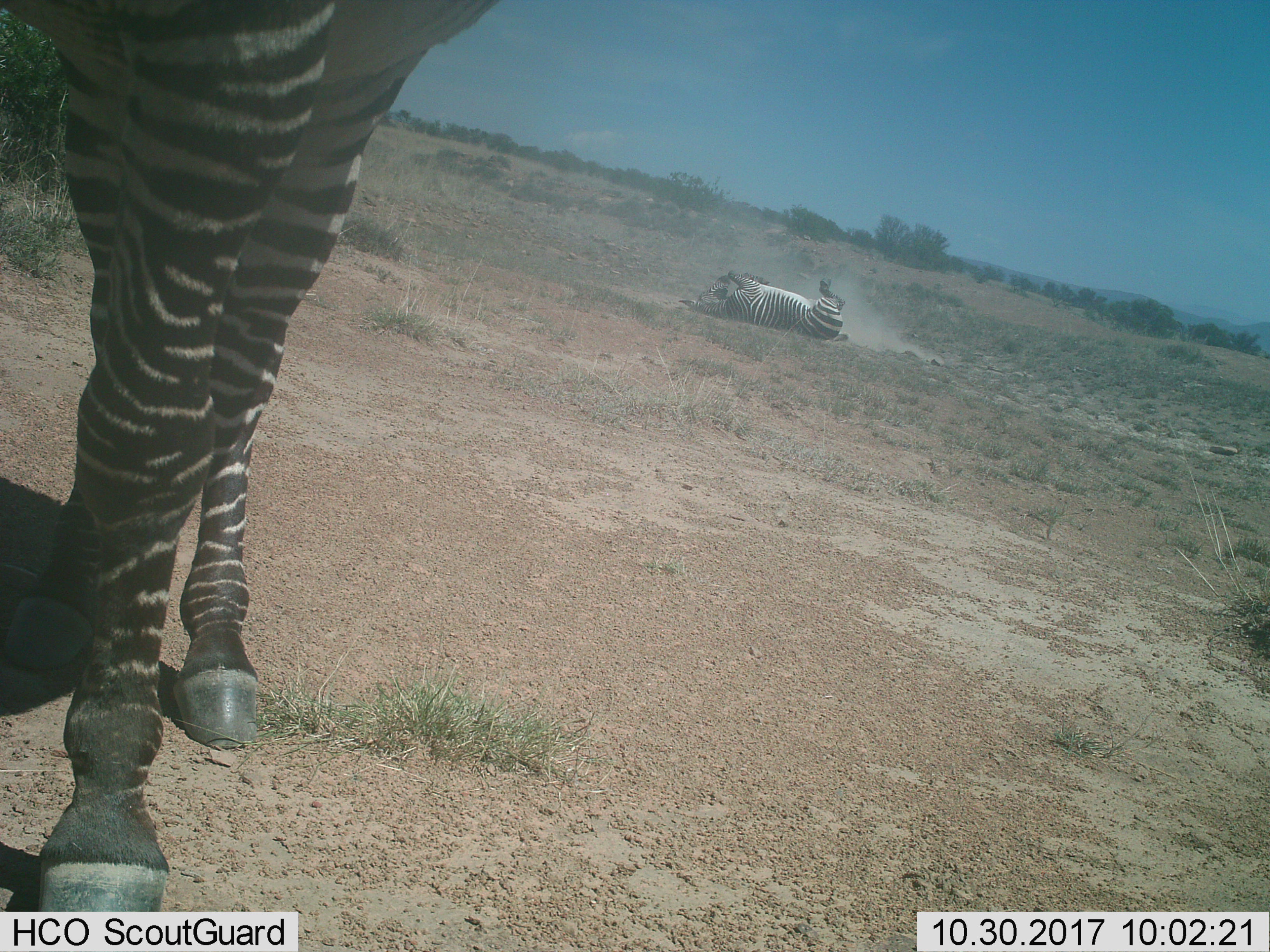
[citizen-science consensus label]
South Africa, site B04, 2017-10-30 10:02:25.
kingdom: Animalia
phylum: Chordata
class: Mammalia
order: Perissodactyla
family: Equidae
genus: Equus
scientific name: Equus zebra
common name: mountain zebra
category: zebramountain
Zebramountain (mountain zebra) (Equus zebra), count 2. Behavior (volunteer vote fractions): standing 73%, resting 27%, moving 82%, interacting 18%. Young present (vote fraction): 0%. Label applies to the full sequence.